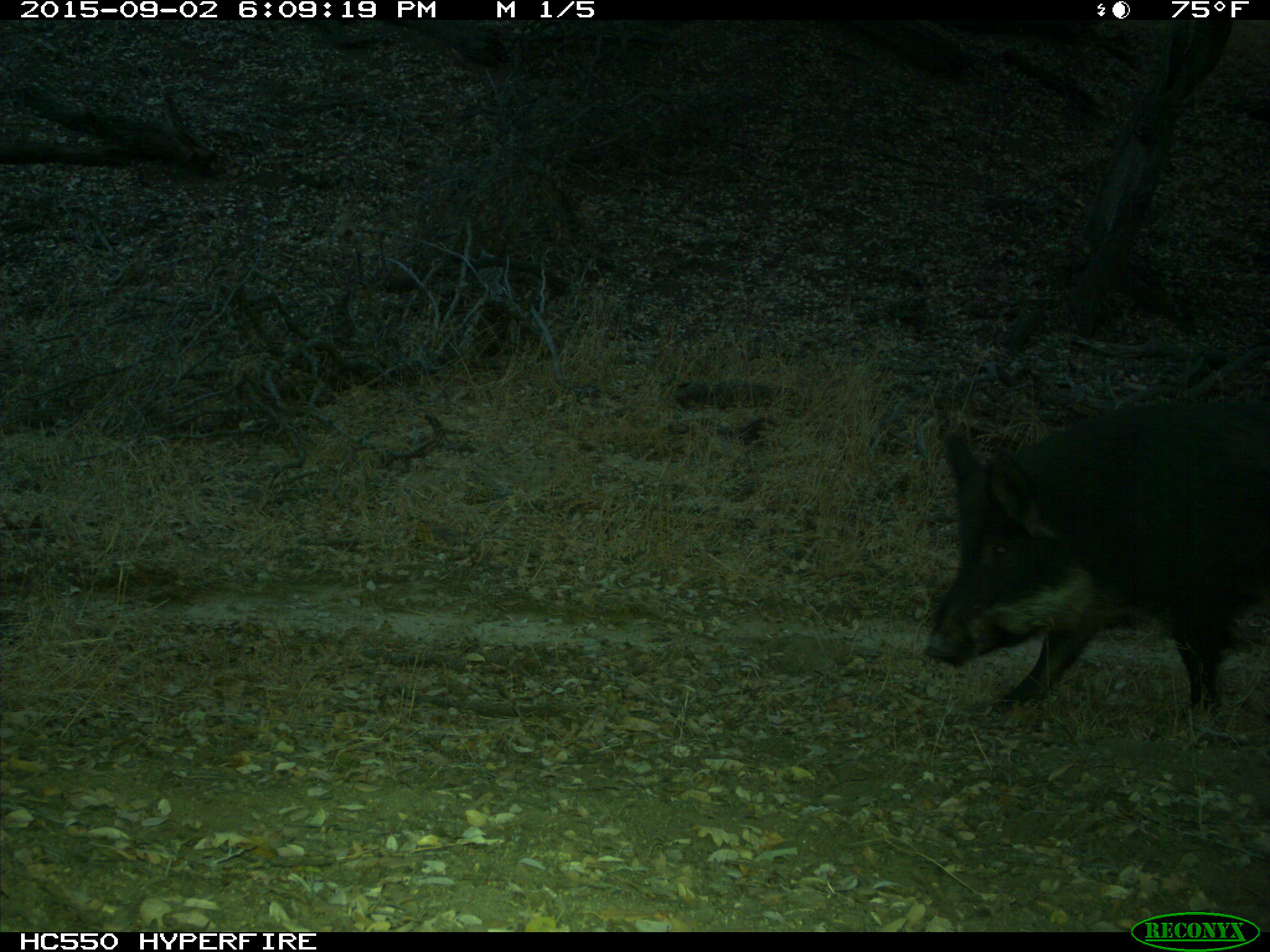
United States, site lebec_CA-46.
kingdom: Animalia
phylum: Chordata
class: Mammalia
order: Artiodactyla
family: Suidae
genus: Sus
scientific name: Sus scrofa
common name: wild boar